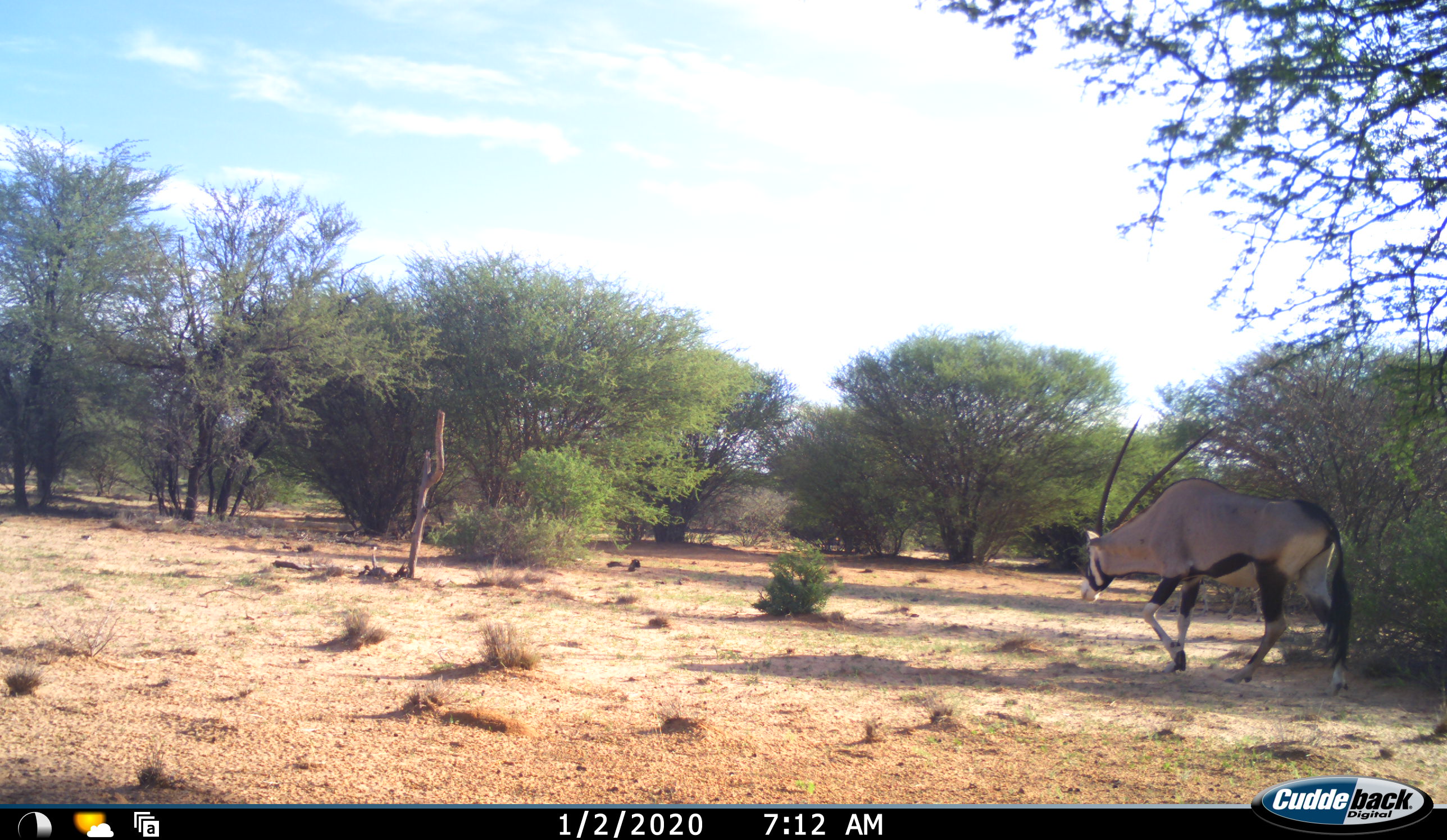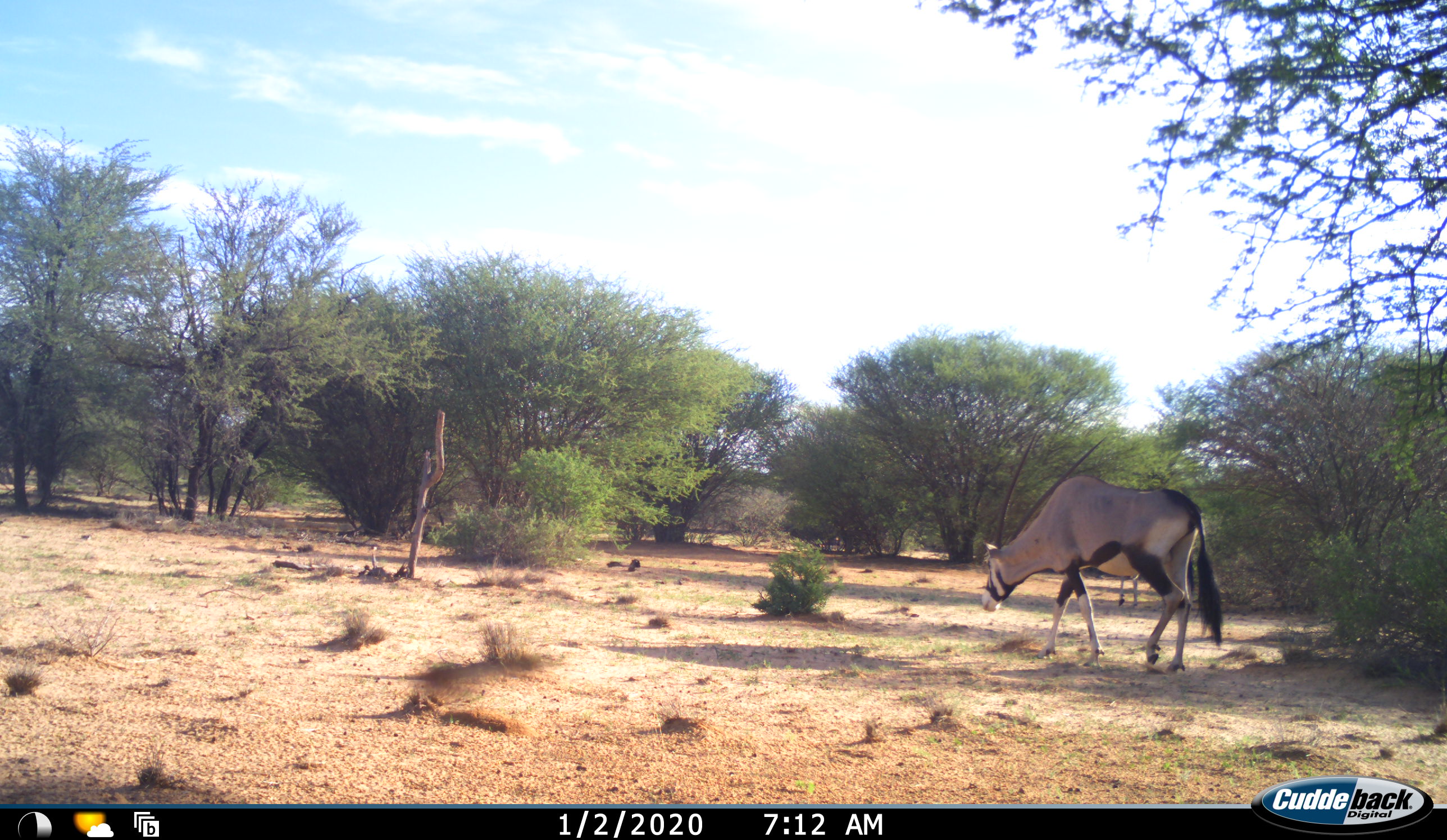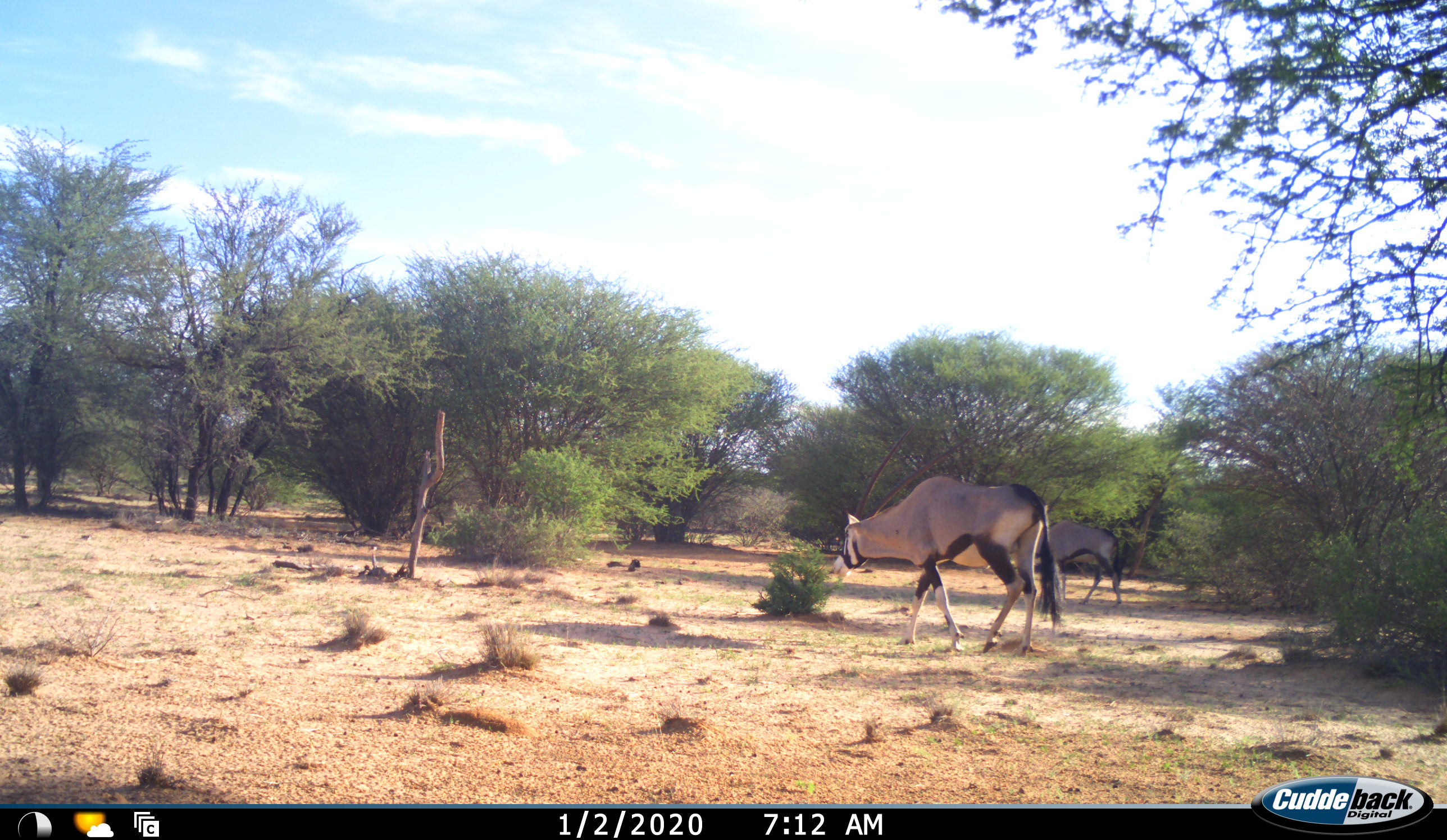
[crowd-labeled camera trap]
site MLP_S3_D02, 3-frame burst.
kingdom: Animalia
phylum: Chordata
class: Mammalia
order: Artiodactyla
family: Bovidae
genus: Oryx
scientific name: Oryx gazella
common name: gemsbok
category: oryx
Oryx (gemsbok) (Oryx gazella), count 2. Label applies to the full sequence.